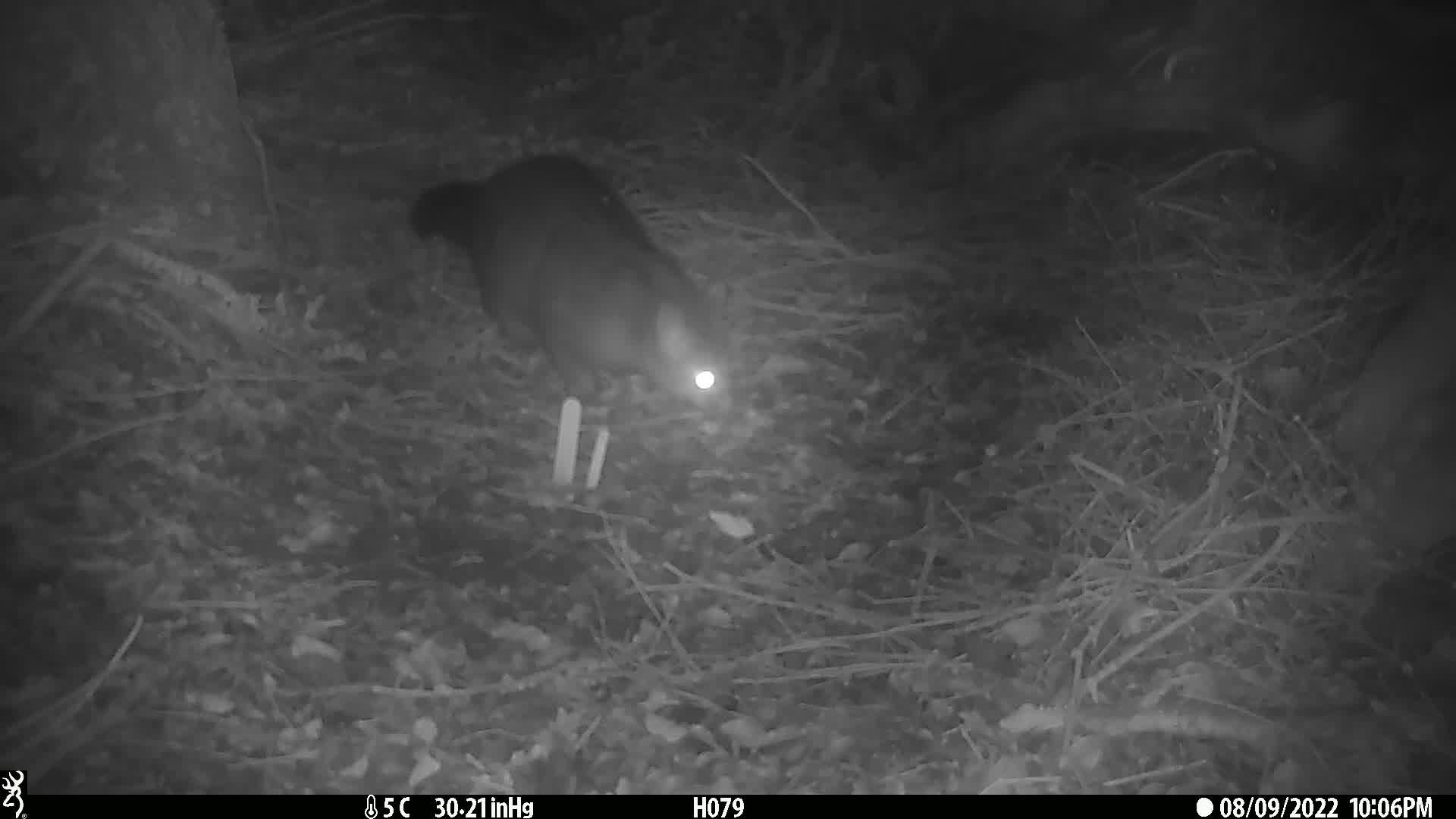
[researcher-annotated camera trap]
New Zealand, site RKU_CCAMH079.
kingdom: Animalia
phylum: Chordata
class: Mammalia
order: Diprotodontia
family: Phalangeridae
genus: Trichosurus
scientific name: Trichosurus vulpecula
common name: common brushtail possum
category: possum